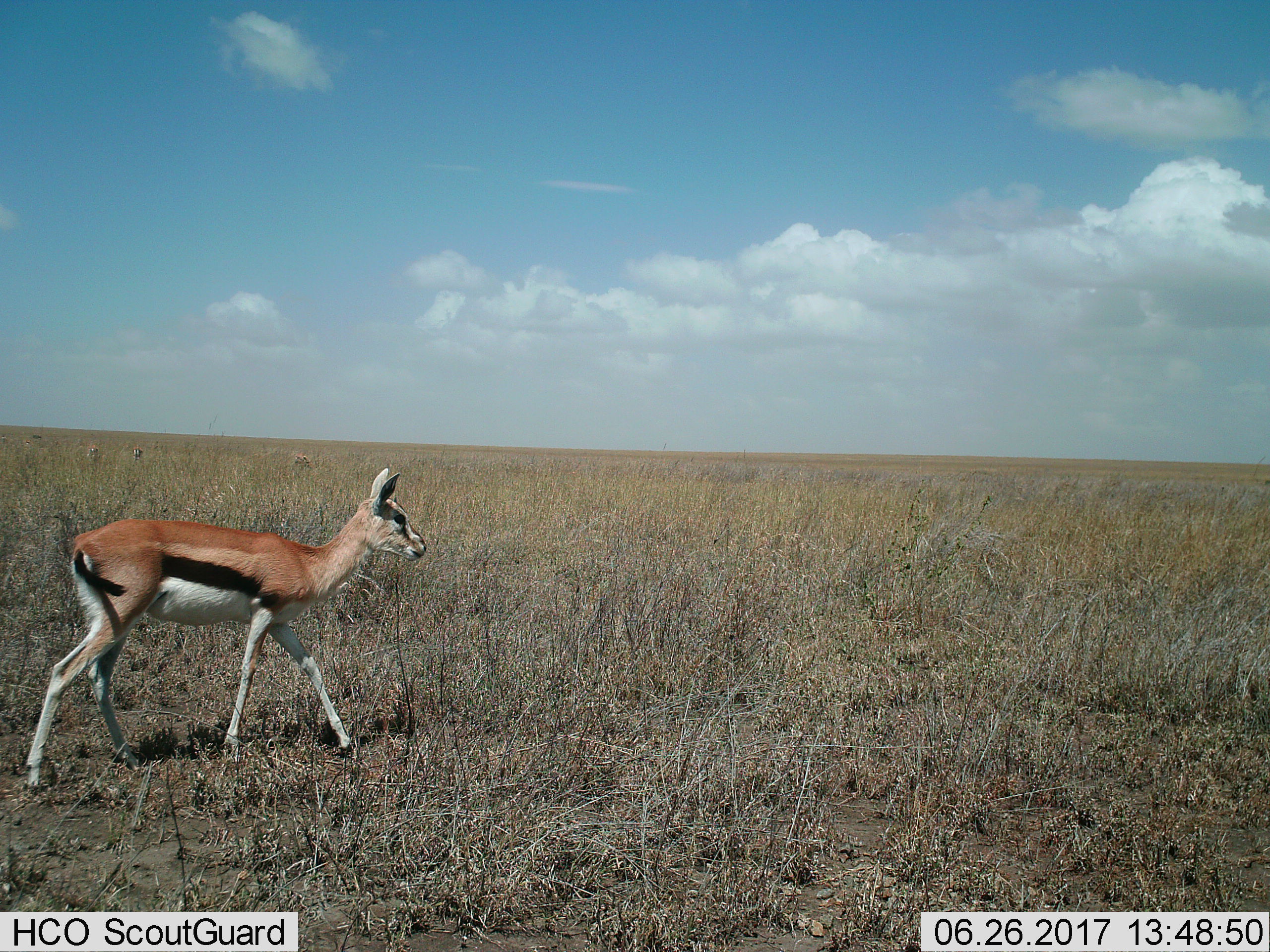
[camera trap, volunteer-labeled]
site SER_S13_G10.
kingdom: Animalia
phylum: Chordata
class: Mammalia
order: Artiodactyla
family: Bovidae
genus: Eudorcas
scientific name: Eudorcas thomsonii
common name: thomson's gazelle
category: gazellethomsons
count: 1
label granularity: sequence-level